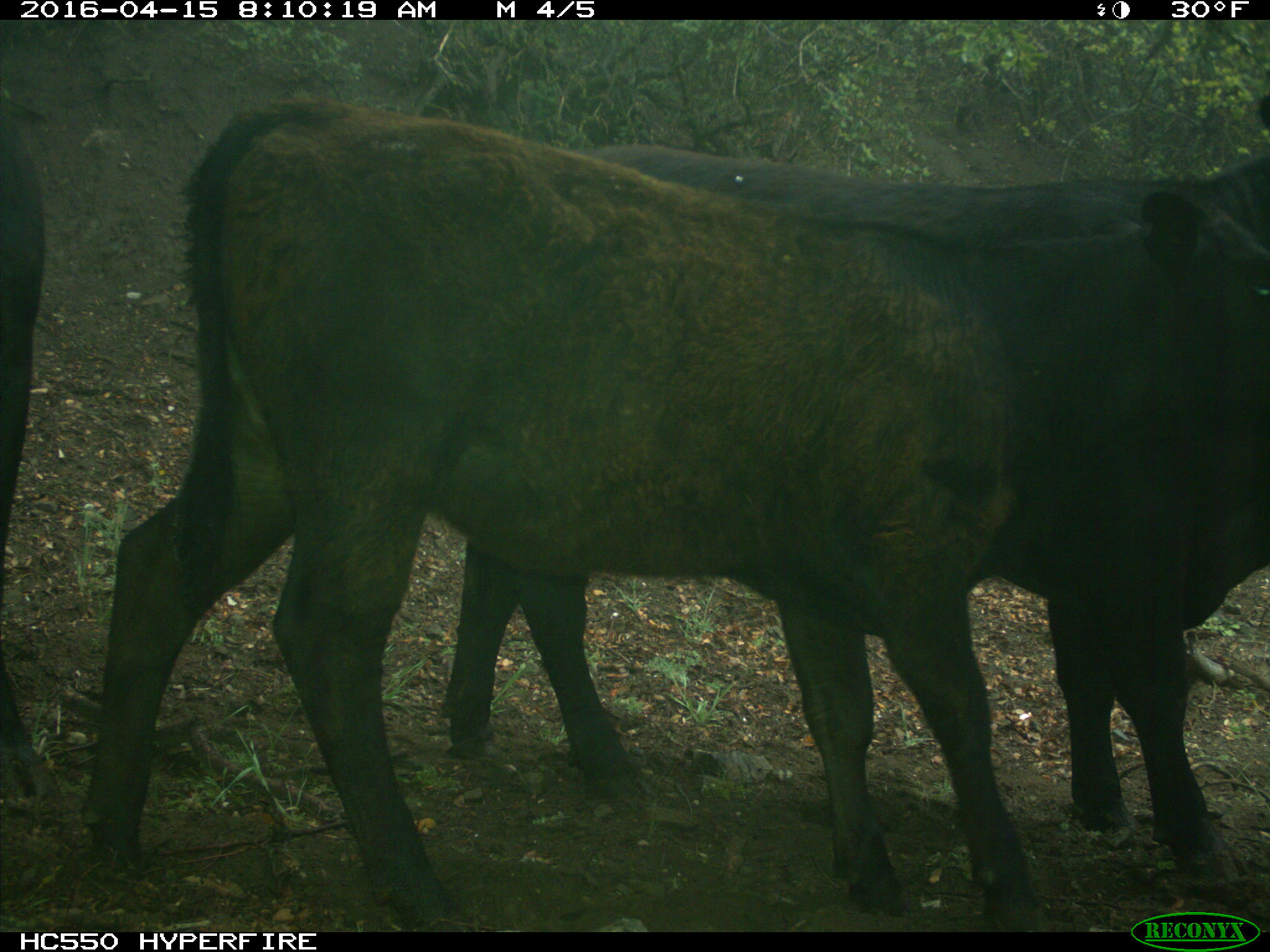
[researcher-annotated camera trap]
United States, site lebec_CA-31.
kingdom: Animalia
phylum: Chordata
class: Mammalia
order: Artiodactyla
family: Bovidae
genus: Bos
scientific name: Bos taurus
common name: domestic cow